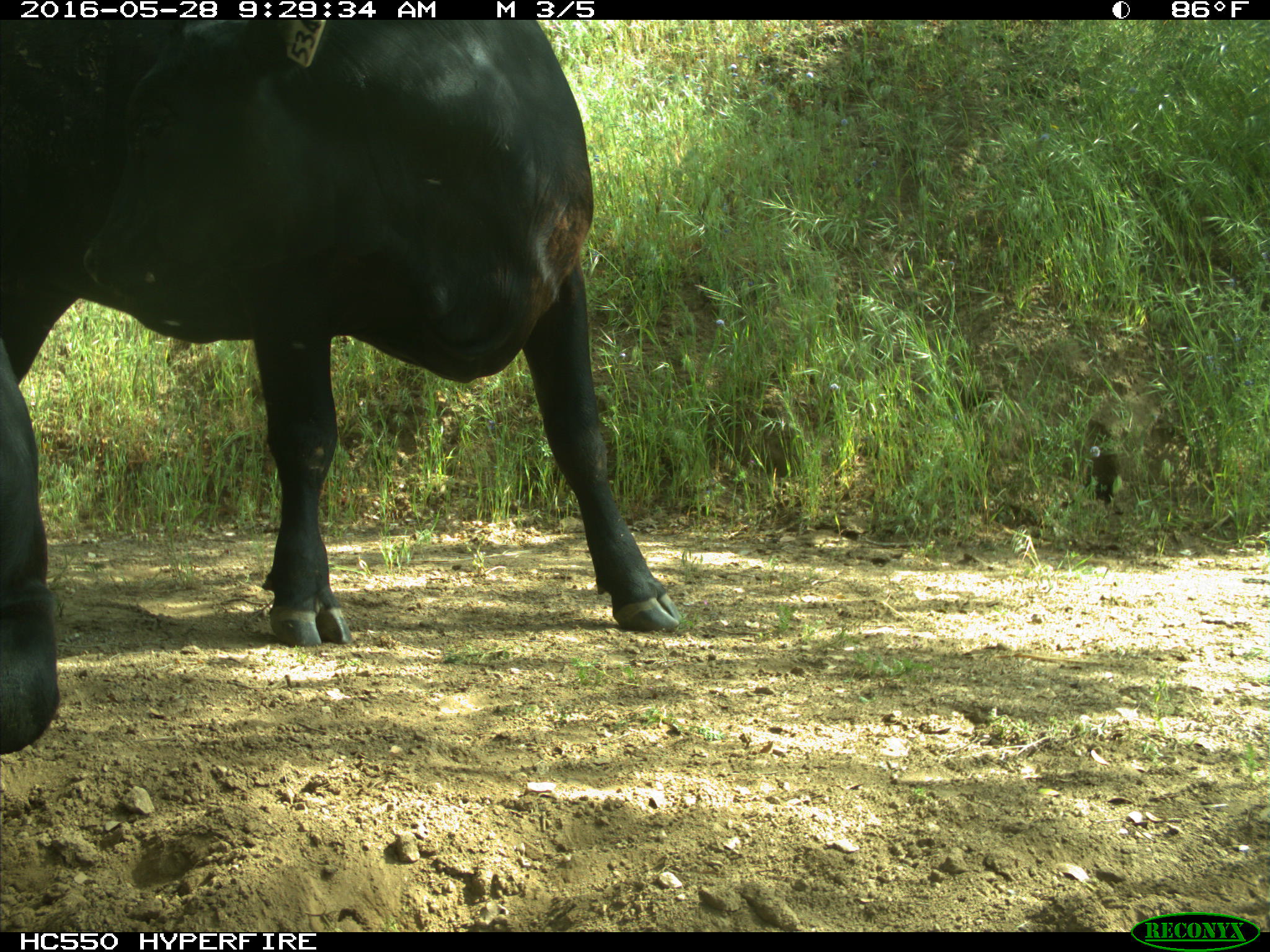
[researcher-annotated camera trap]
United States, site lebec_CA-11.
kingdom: Animalia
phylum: Chordata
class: Mammalia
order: Artiodactyla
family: Bovidae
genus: Bos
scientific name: Bos taurus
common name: domestic cow